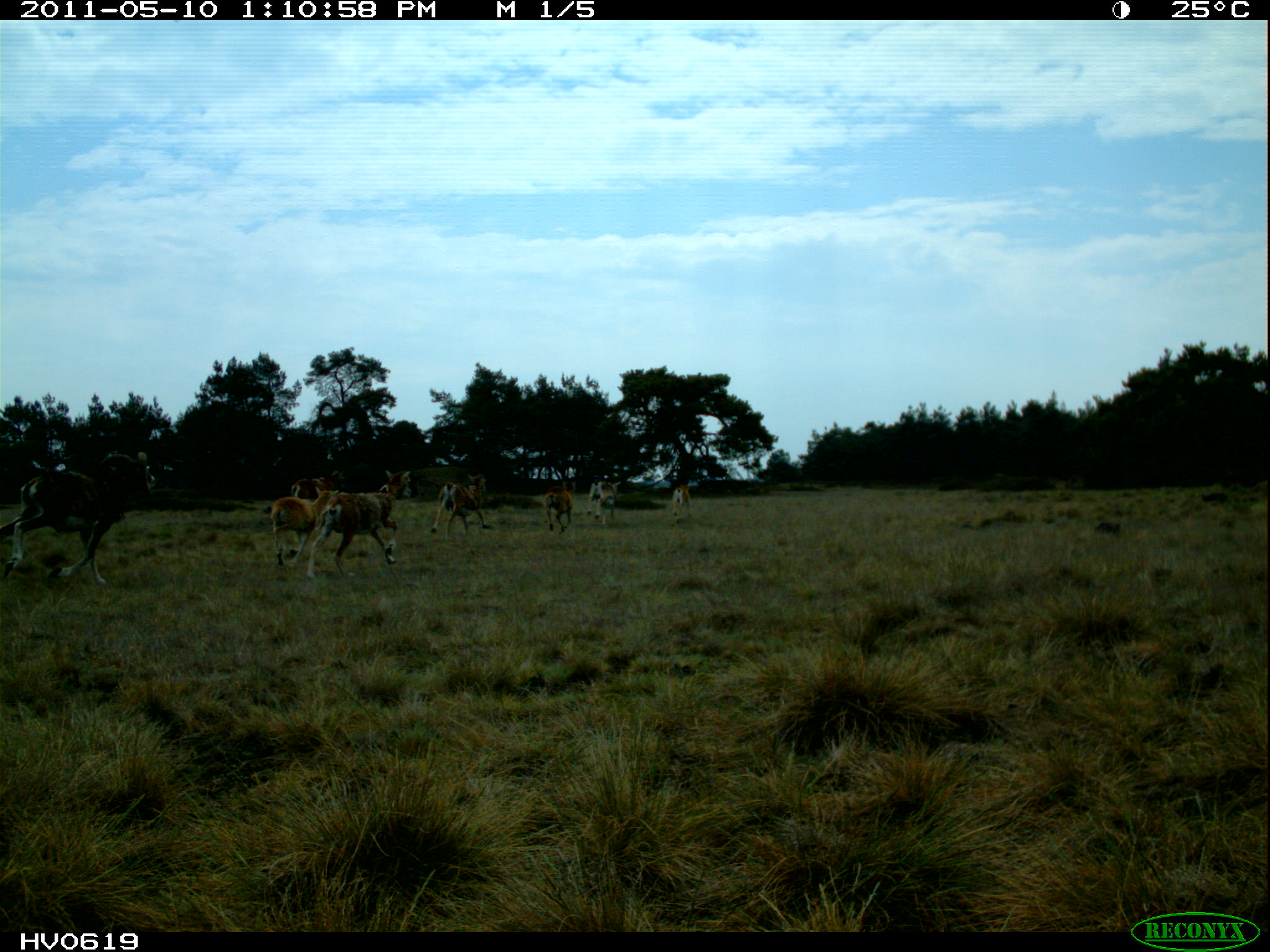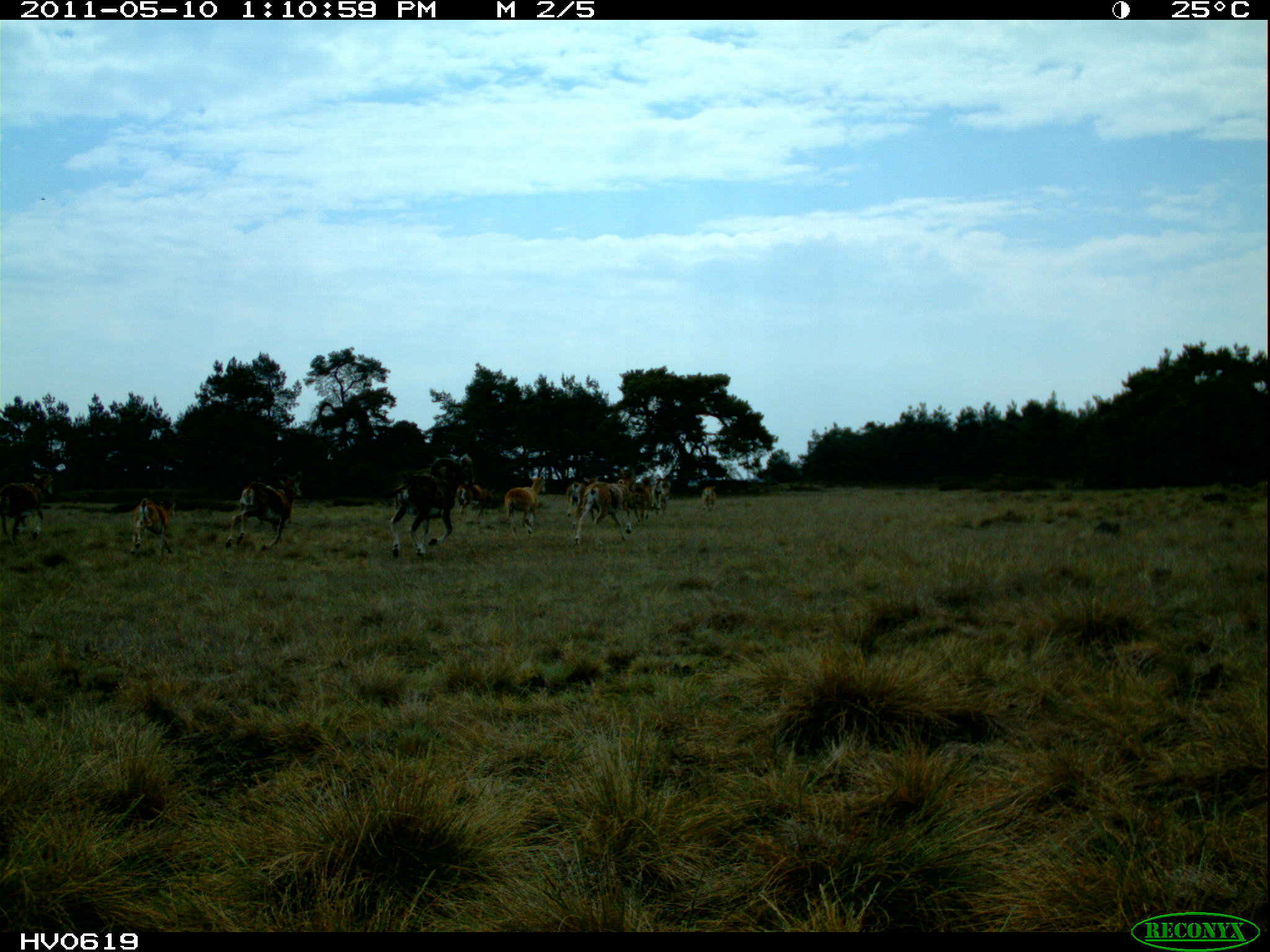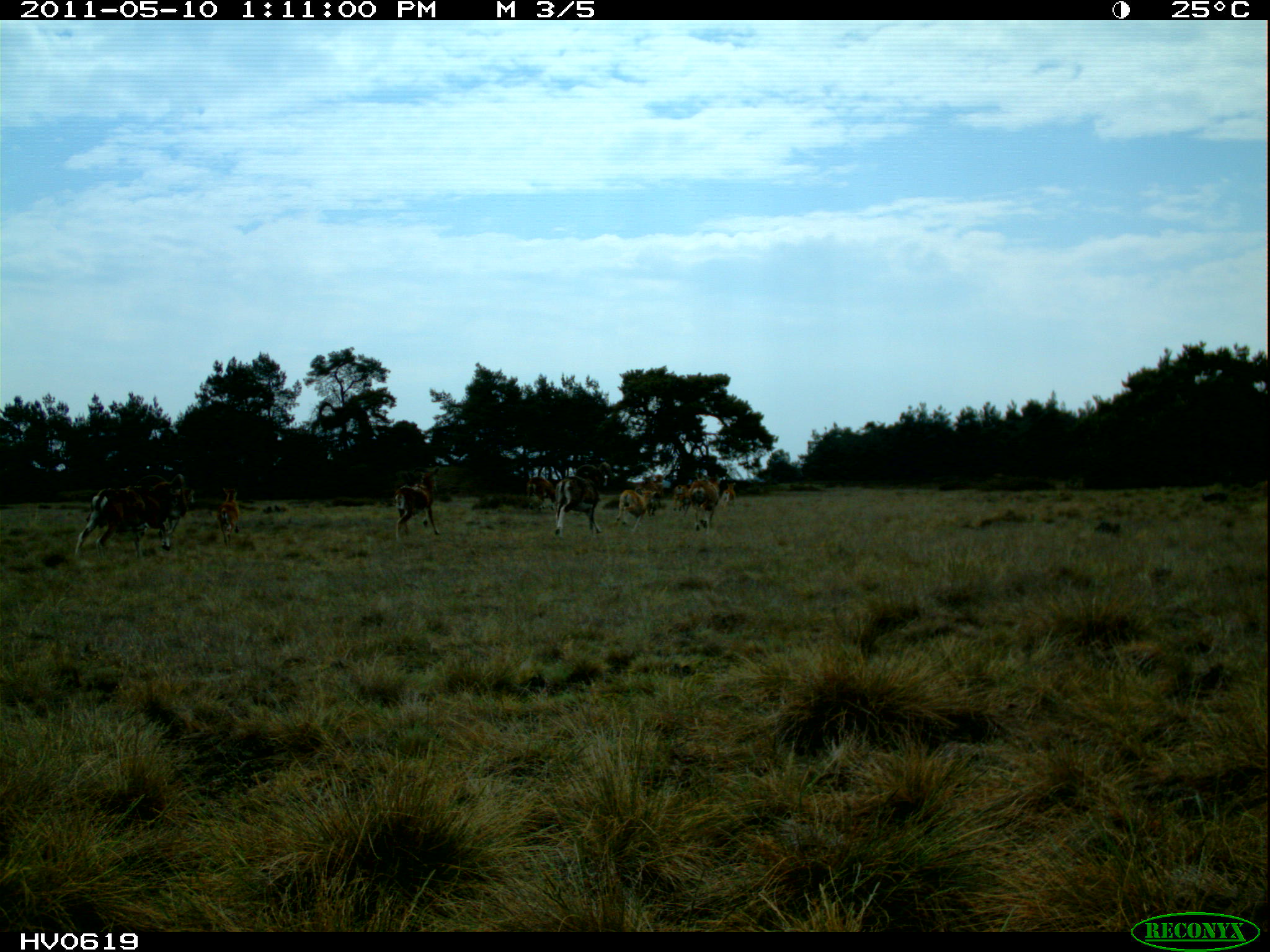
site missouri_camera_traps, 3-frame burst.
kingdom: Animalia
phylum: Chordata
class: Mammalia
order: Artiodactyla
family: Bovidae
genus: Ovis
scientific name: Ovis ammon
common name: mouflon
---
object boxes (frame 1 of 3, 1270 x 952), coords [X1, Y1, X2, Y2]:
mouflon: [667, 478, 702, 519]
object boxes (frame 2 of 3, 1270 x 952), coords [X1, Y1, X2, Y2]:
mouflon: [576, 467, 673, 529]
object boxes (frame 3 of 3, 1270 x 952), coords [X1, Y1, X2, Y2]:
mouflon: [682, 469, 744, 537]